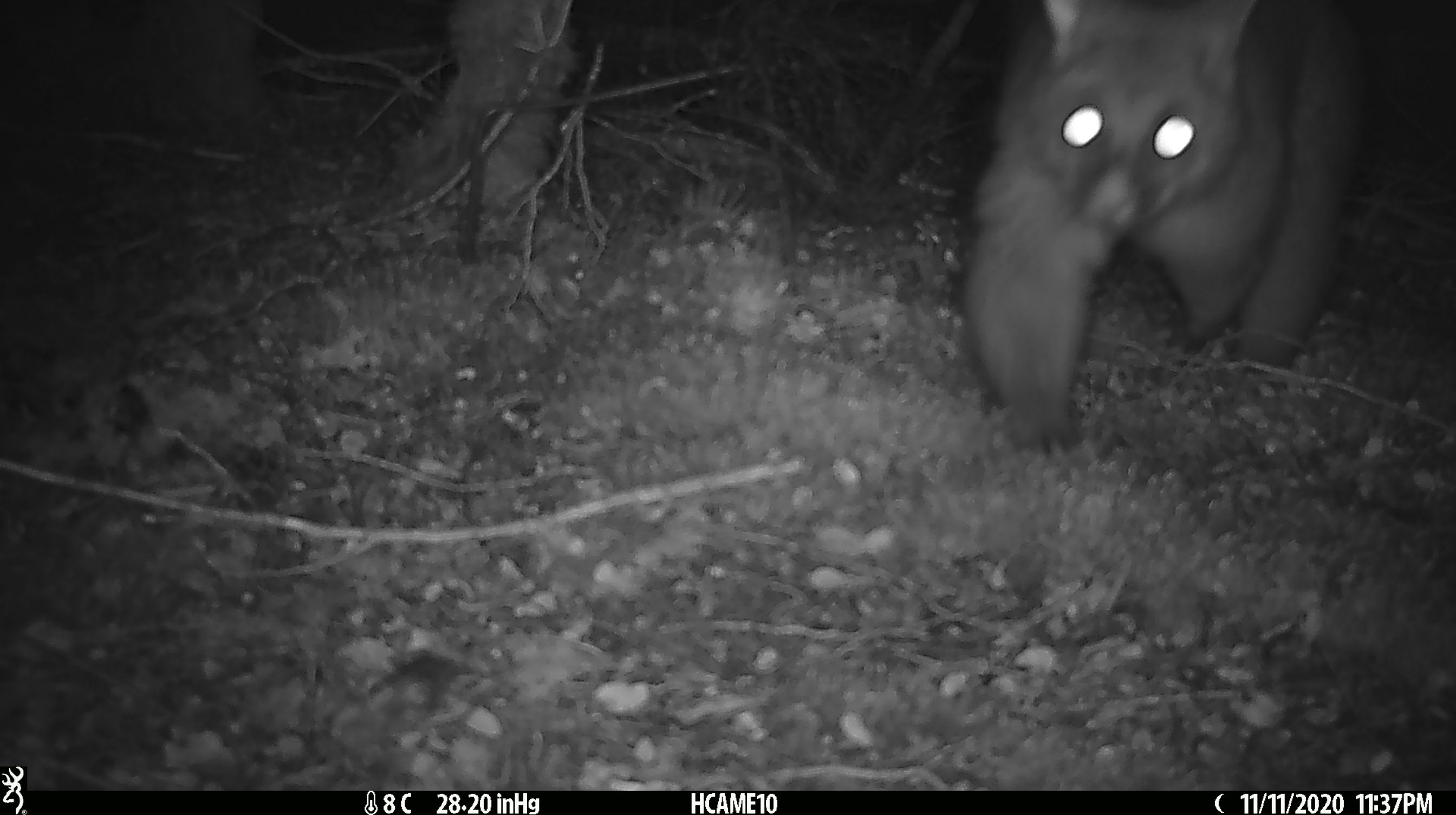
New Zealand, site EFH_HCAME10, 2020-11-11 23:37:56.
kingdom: Animalia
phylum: Chordata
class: Mammalia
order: Diprotodontia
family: Phalangeridae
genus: Trichosurus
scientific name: Trichosurus vulpecula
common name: common brushtail possum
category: possum